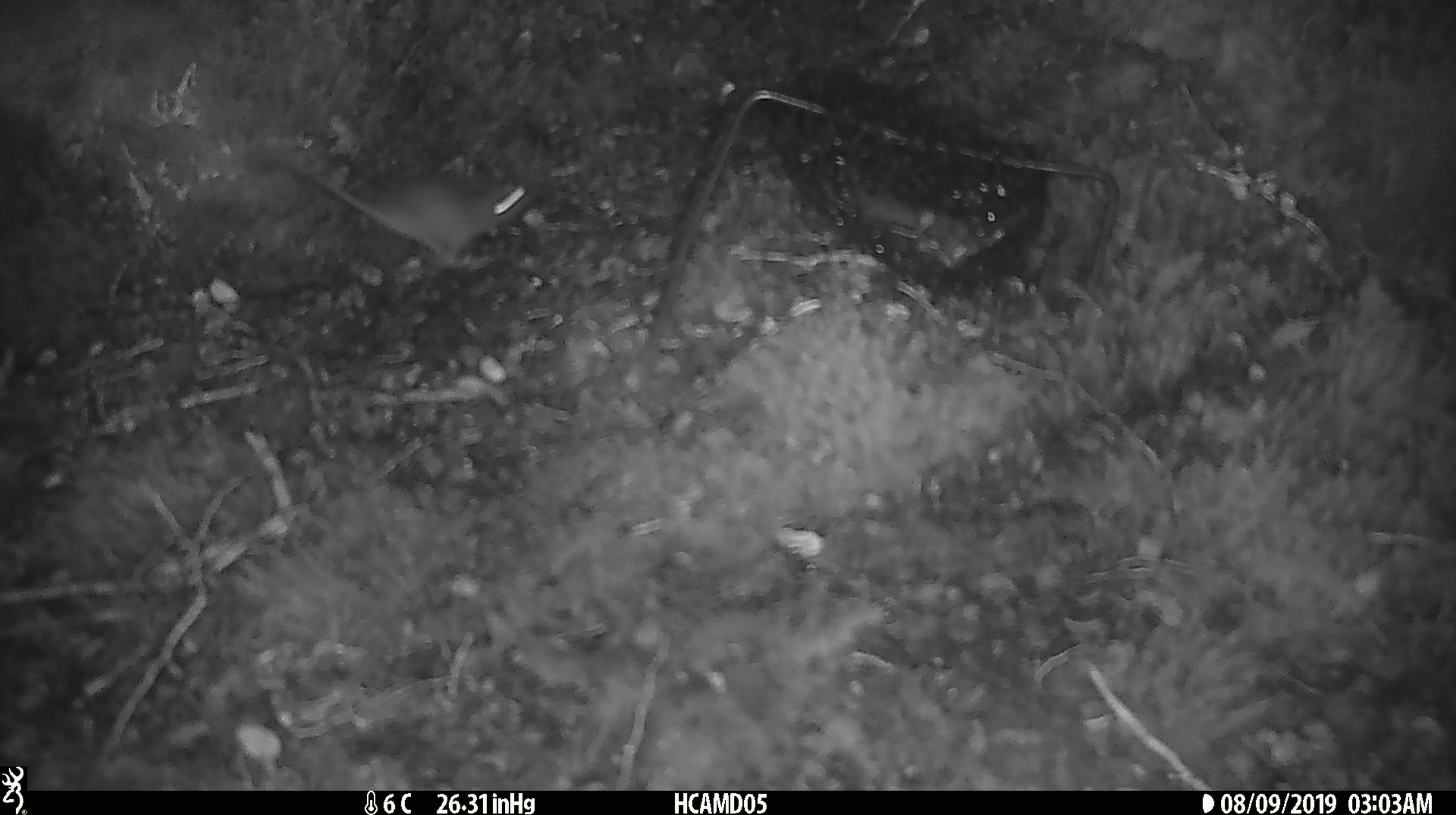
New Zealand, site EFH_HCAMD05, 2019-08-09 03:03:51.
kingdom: Animalia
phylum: Chordata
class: Mammalia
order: Rodentia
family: Muridae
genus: Mus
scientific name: Mus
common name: mouse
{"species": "mouse (Mus)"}